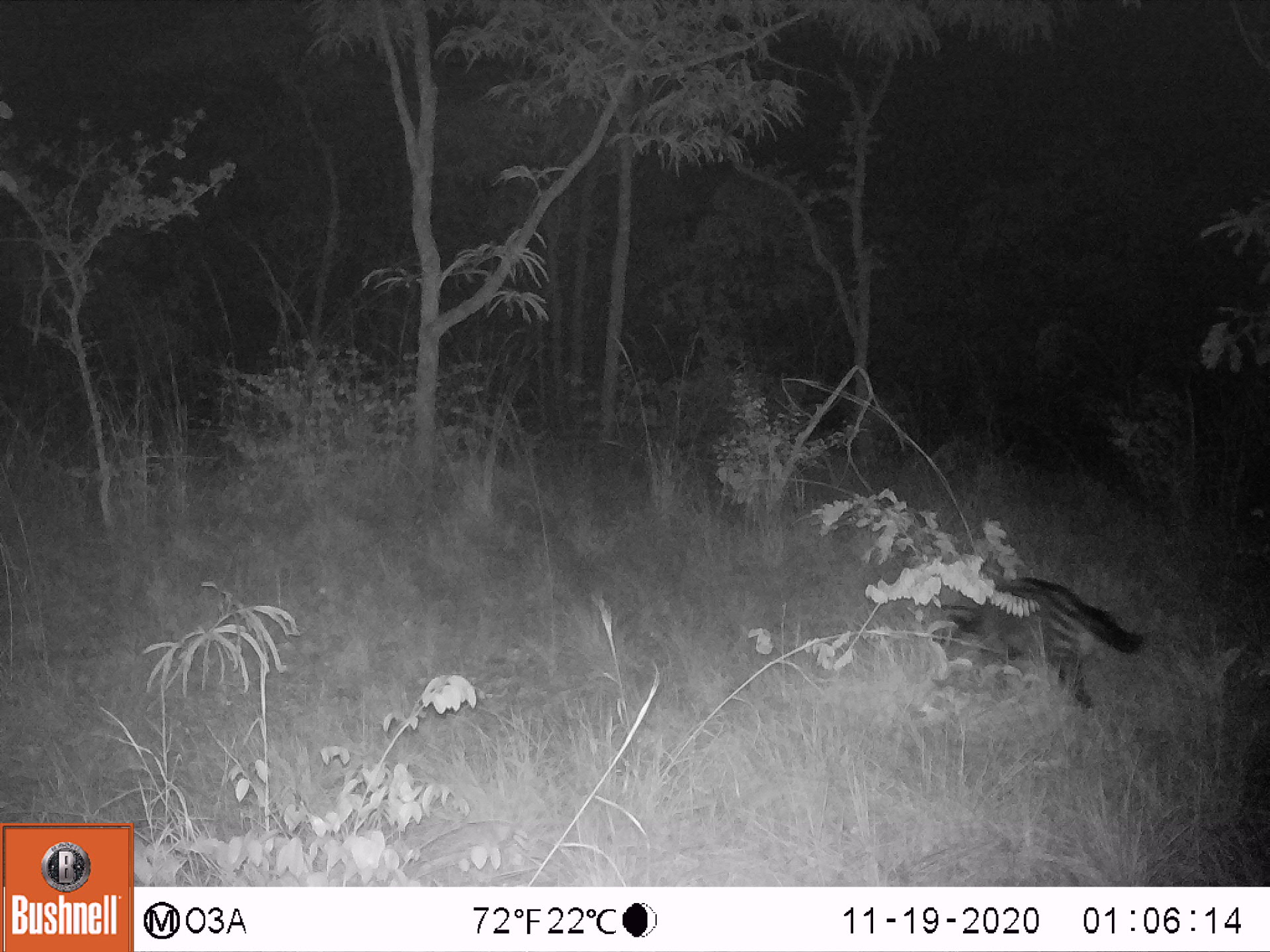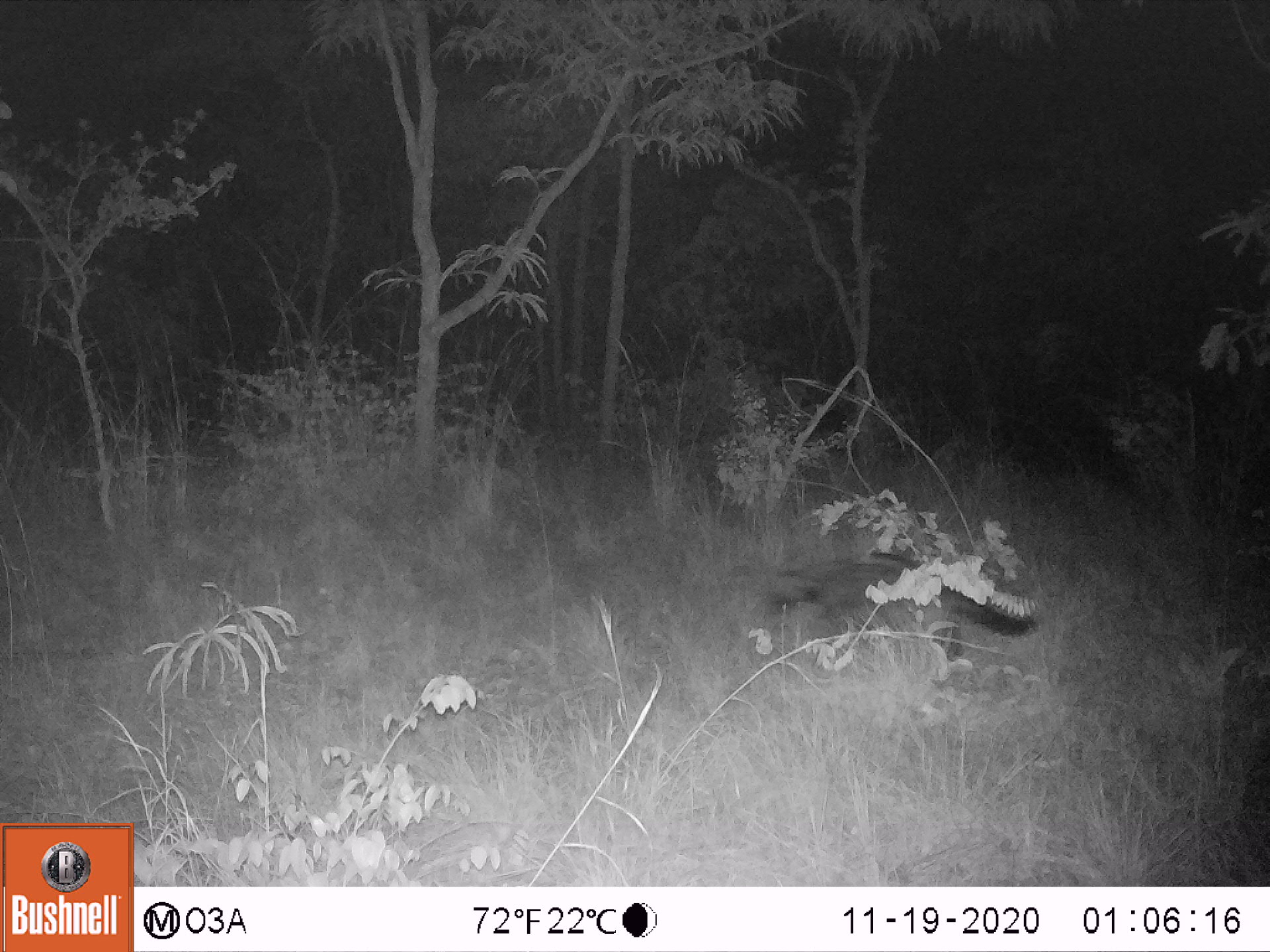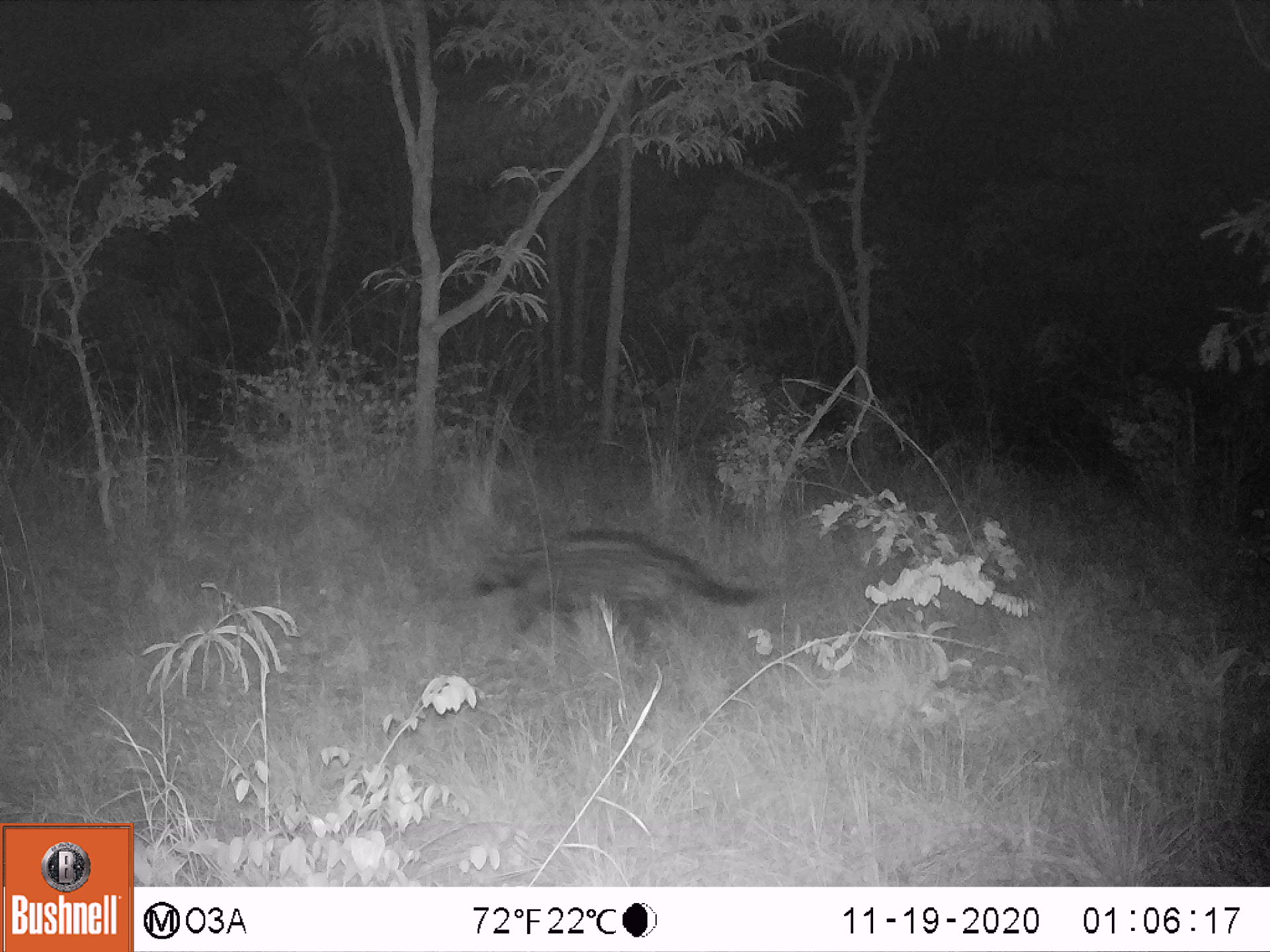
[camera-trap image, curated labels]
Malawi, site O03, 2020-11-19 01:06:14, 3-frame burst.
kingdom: Animalia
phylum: Chordata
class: Mammalia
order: Carnivora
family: Viverridae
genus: Civettictis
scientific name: Civettictis civetta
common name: african civet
African civet (Civettictis civetta), count 1.